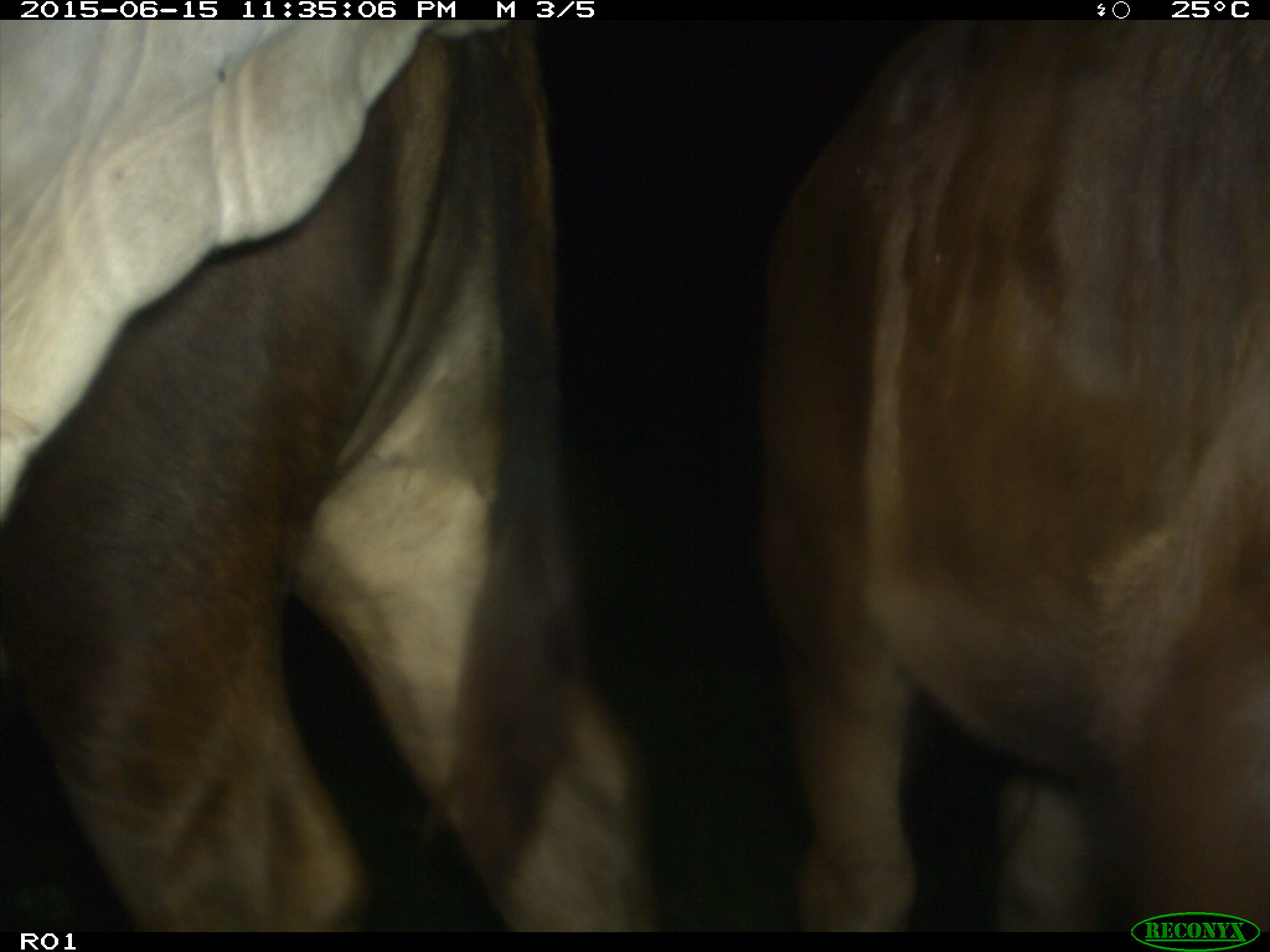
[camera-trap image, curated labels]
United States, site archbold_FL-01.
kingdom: Animalia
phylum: Chordata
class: Mammalia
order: Artiodactyla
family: Bovidae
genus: Bos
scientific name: Bos taurus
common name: domestic cow